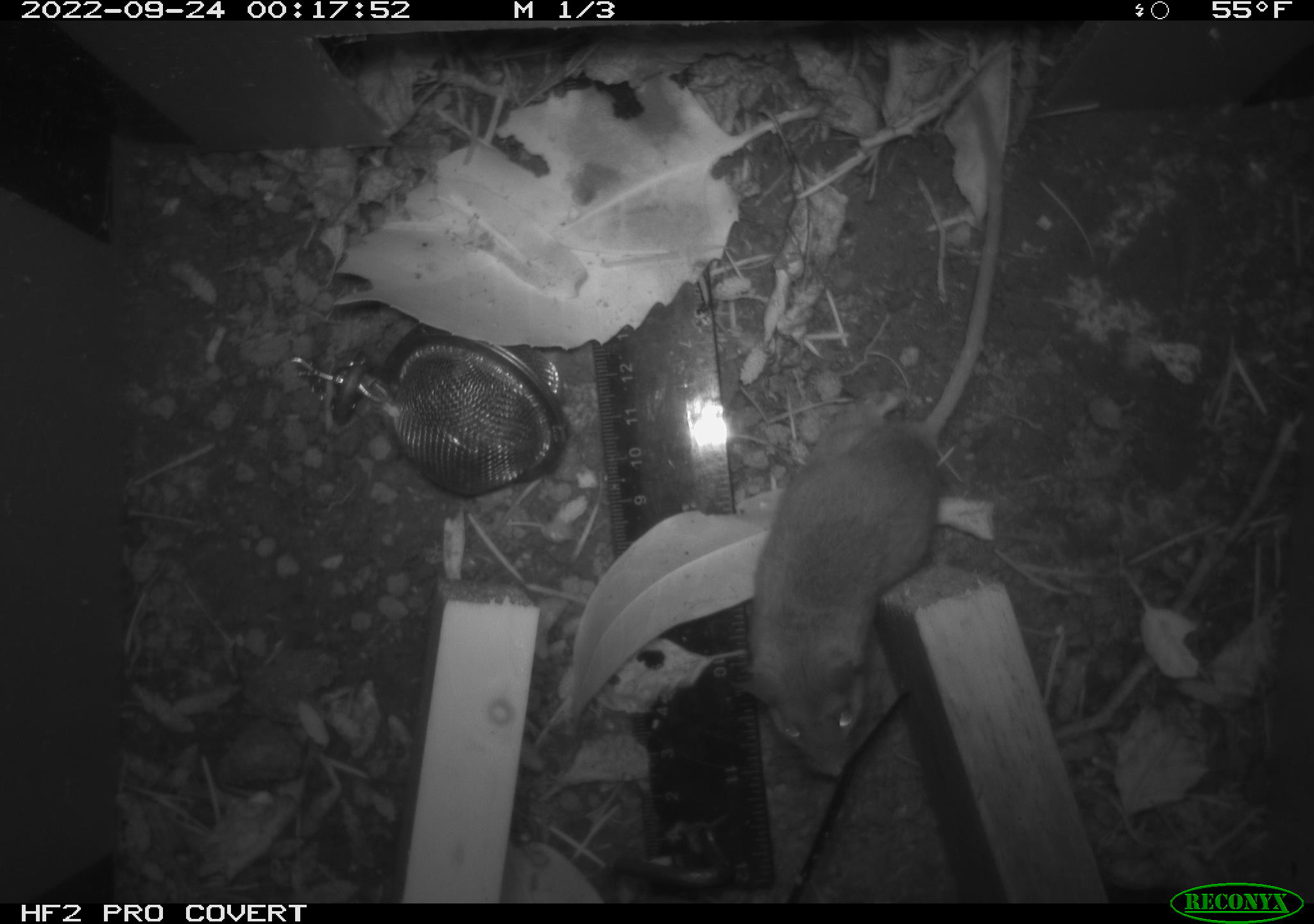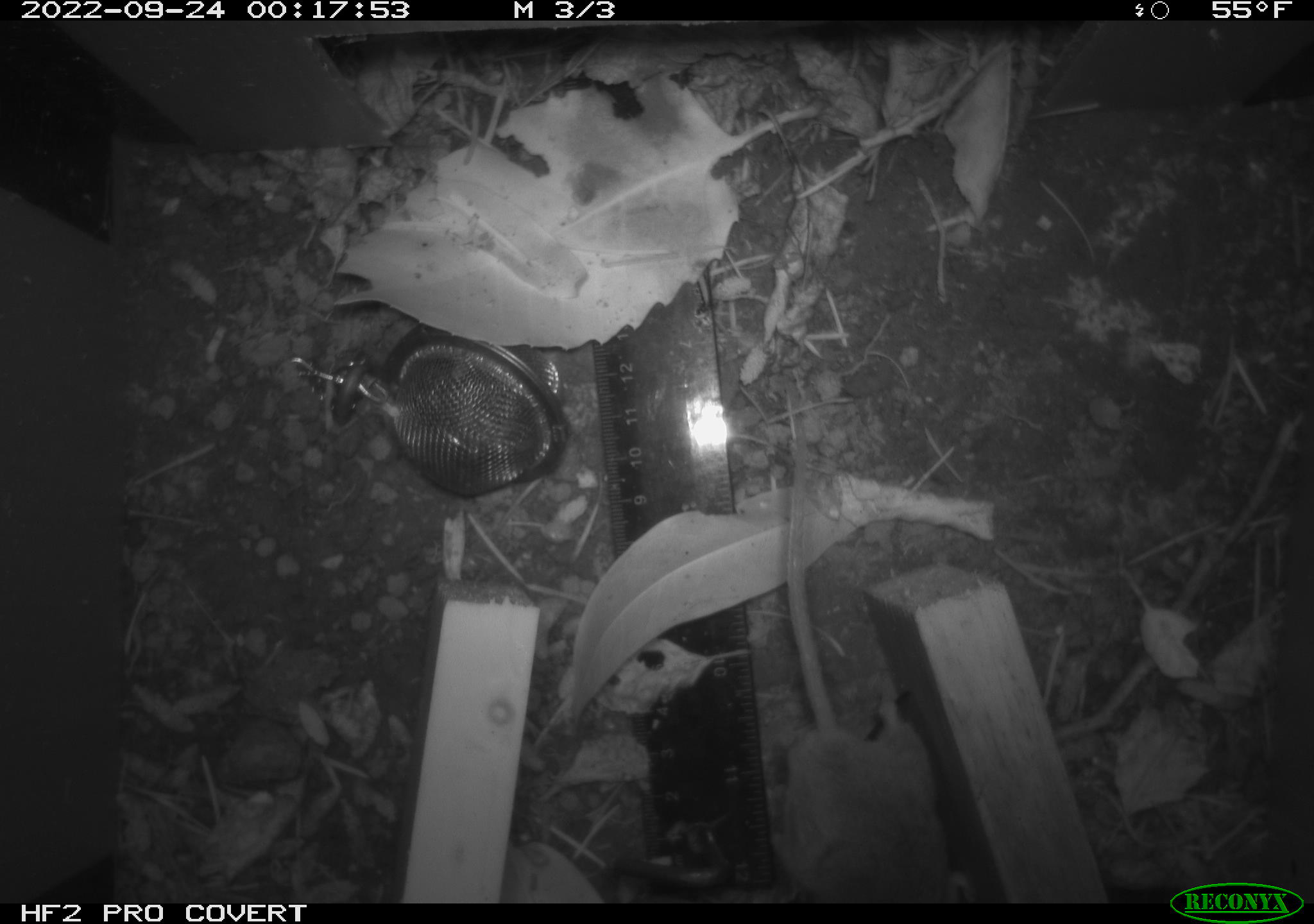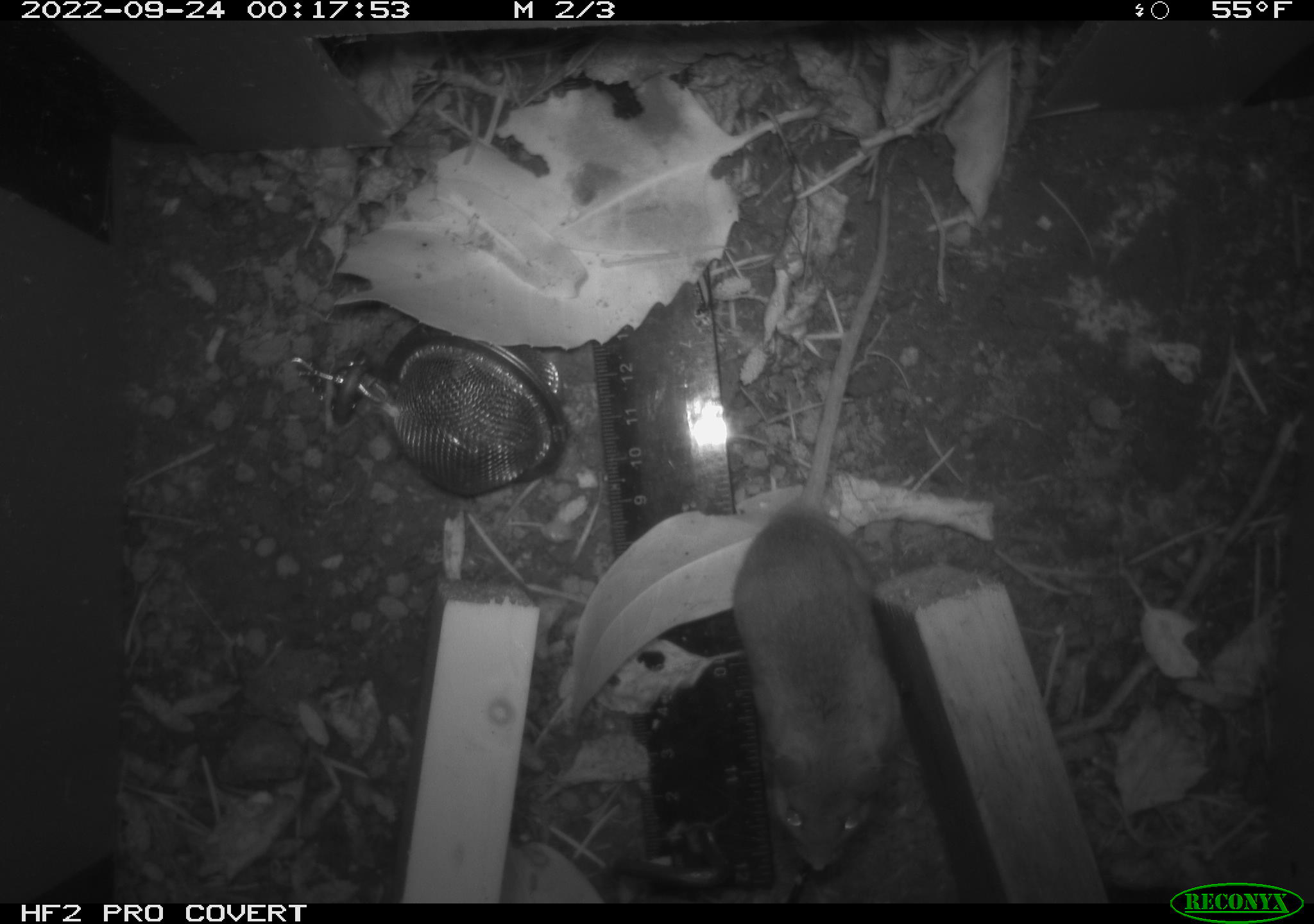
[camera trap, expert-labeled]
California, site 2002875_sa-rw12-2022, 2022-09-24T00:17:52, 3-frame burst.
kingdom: Animalia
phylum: Chordata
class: Mammalia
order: Rodentia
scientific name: Rodentia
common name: mouse species